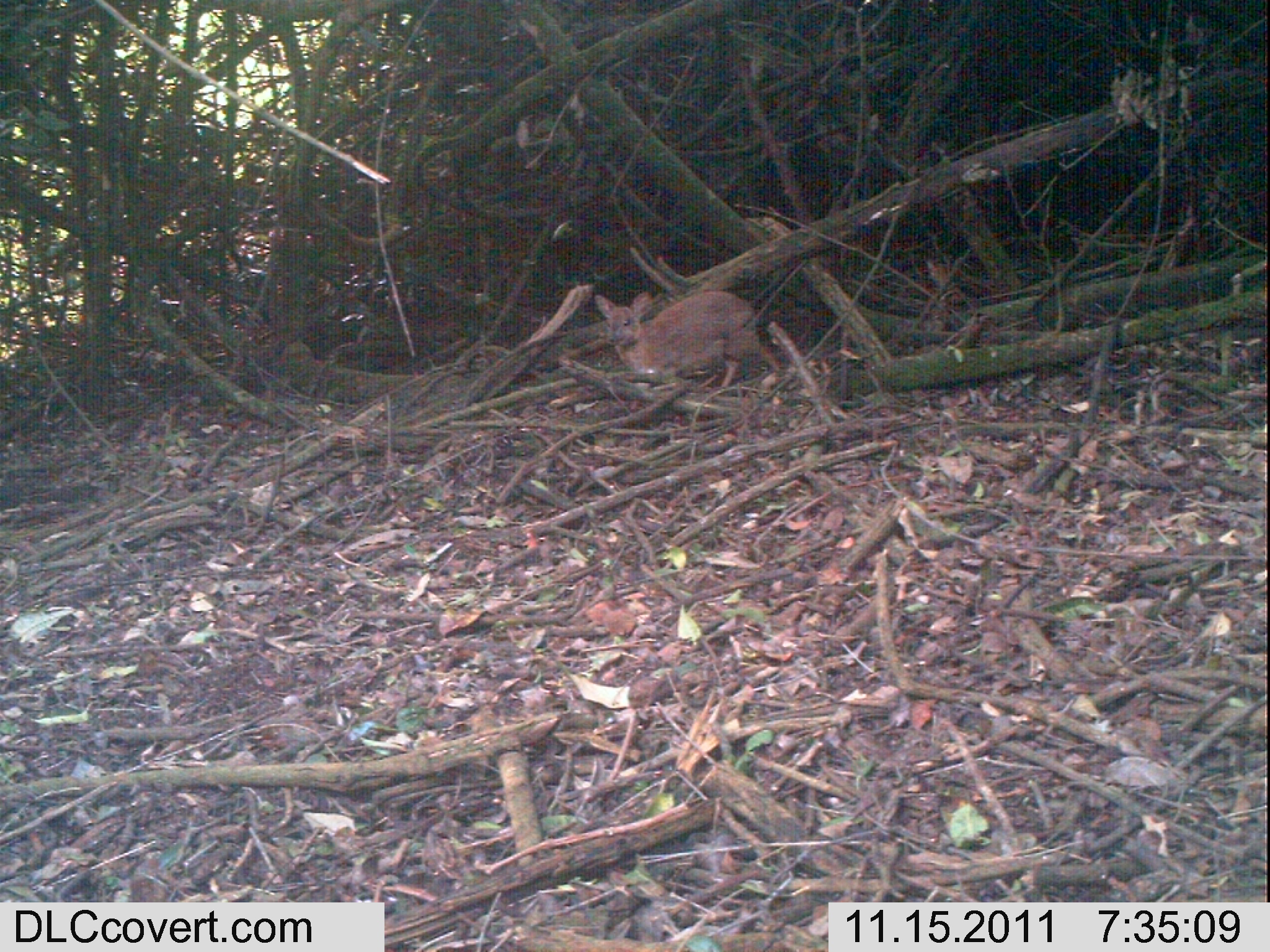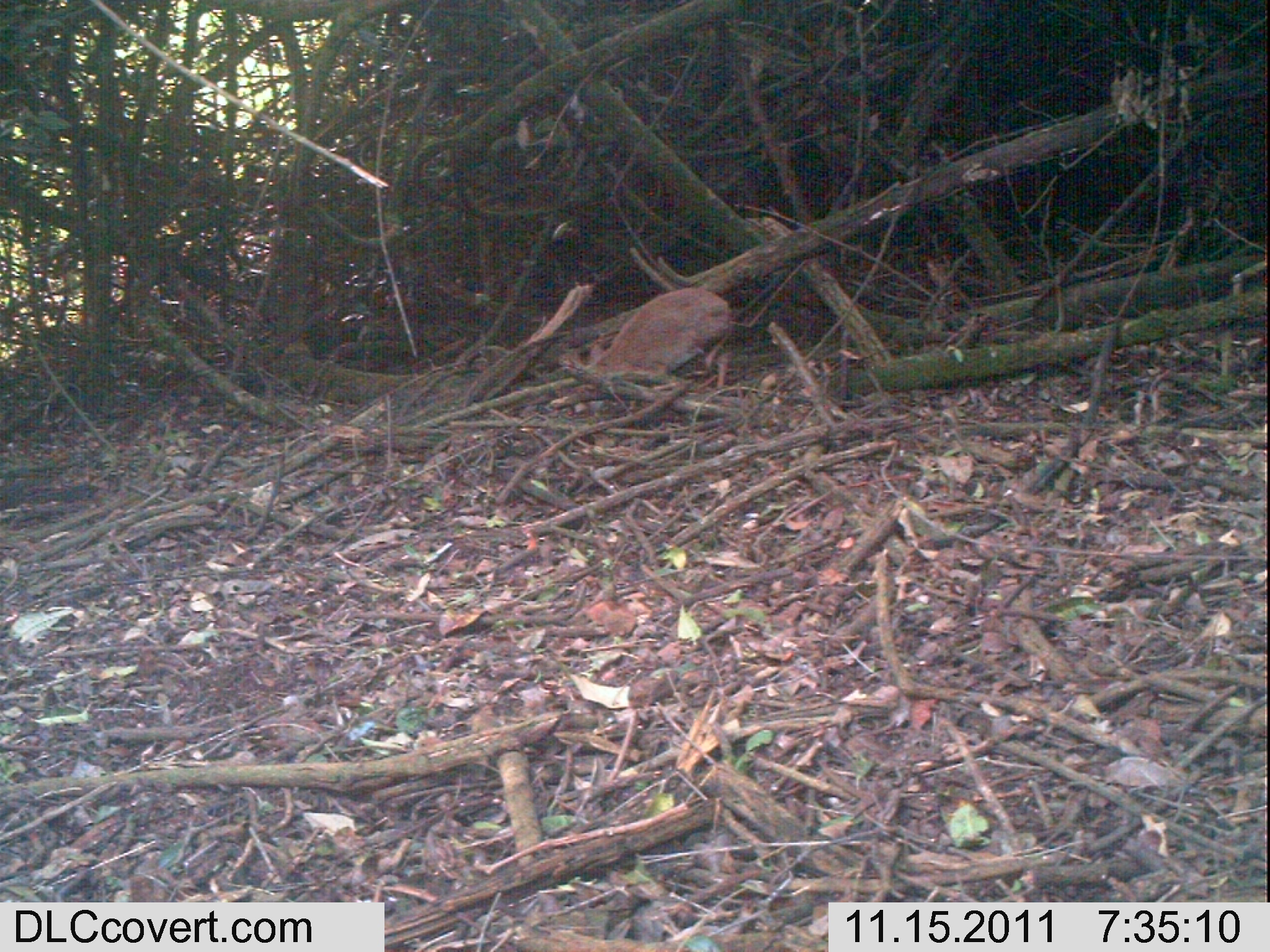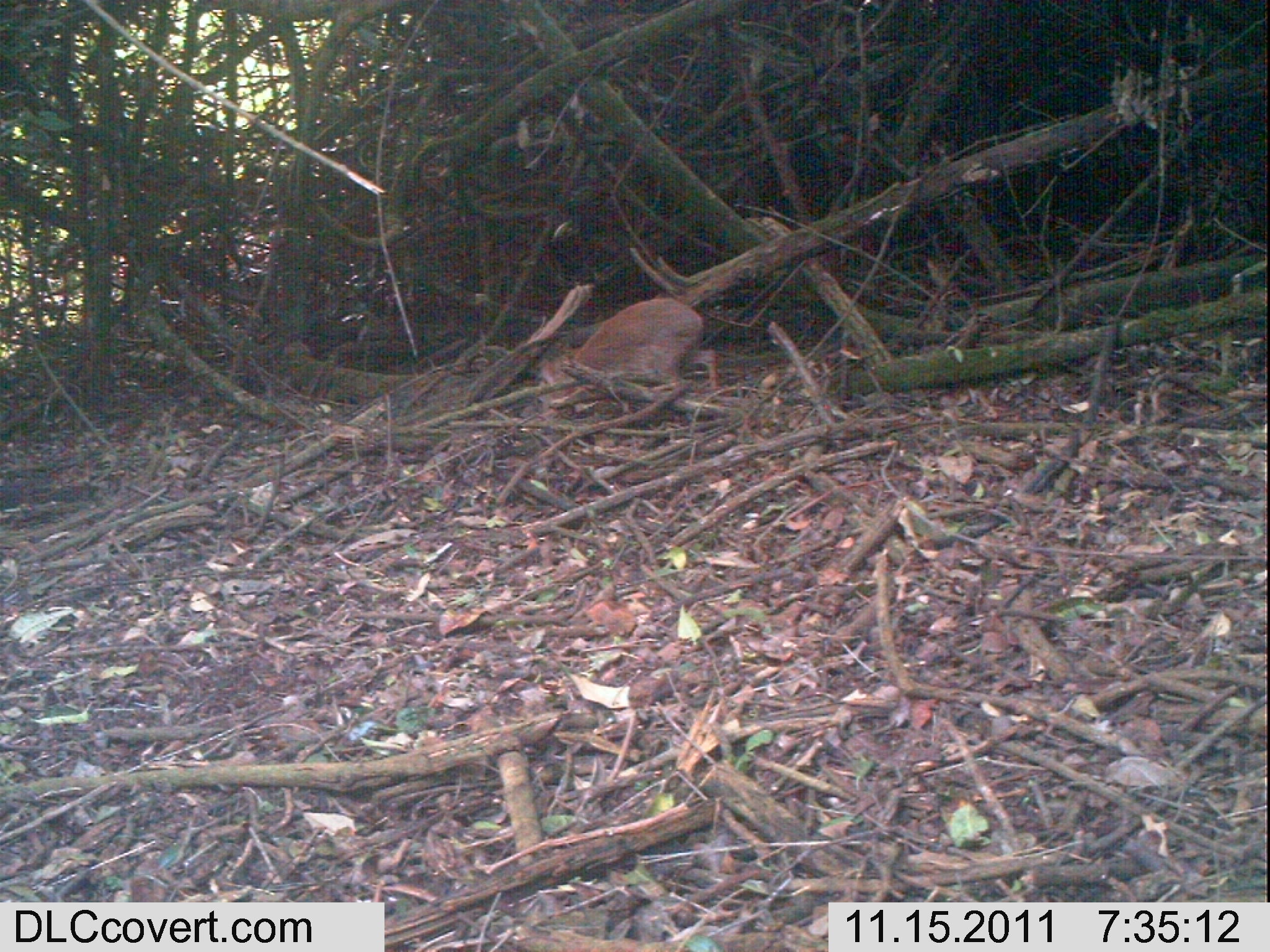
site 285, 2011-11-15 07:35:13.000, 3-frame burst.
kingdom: Animalia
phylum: Chordata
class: Mammalia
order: Artiodactyla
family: Bovidae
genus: Nesotragus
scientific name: Nesotragus moschatus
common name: suni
Nesotragus moschatus (suni), count 1.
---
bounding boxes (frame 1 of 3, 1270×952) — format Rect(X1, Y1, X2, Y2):
nesotragus moschatus: Rect(593, 290, 779, 388)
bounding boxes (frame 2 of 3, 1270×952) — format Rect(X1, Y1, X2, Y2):
nesotragus moschatus: Rect(586, 286, 735, 389)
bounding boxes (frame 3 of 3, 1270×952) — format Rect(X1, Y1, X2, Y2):
nesotragus moschatus: Rect(536, 296, 718, 393)